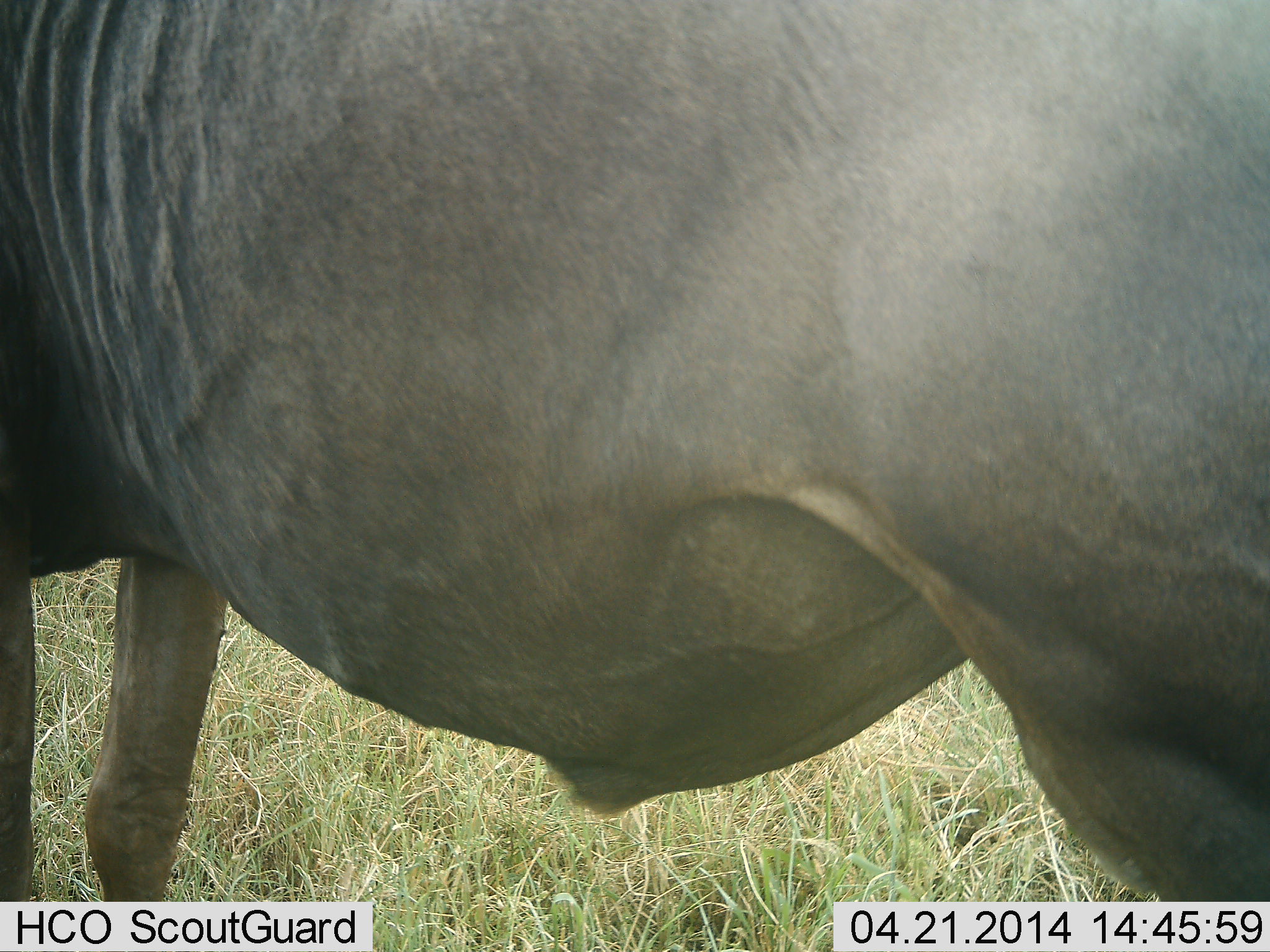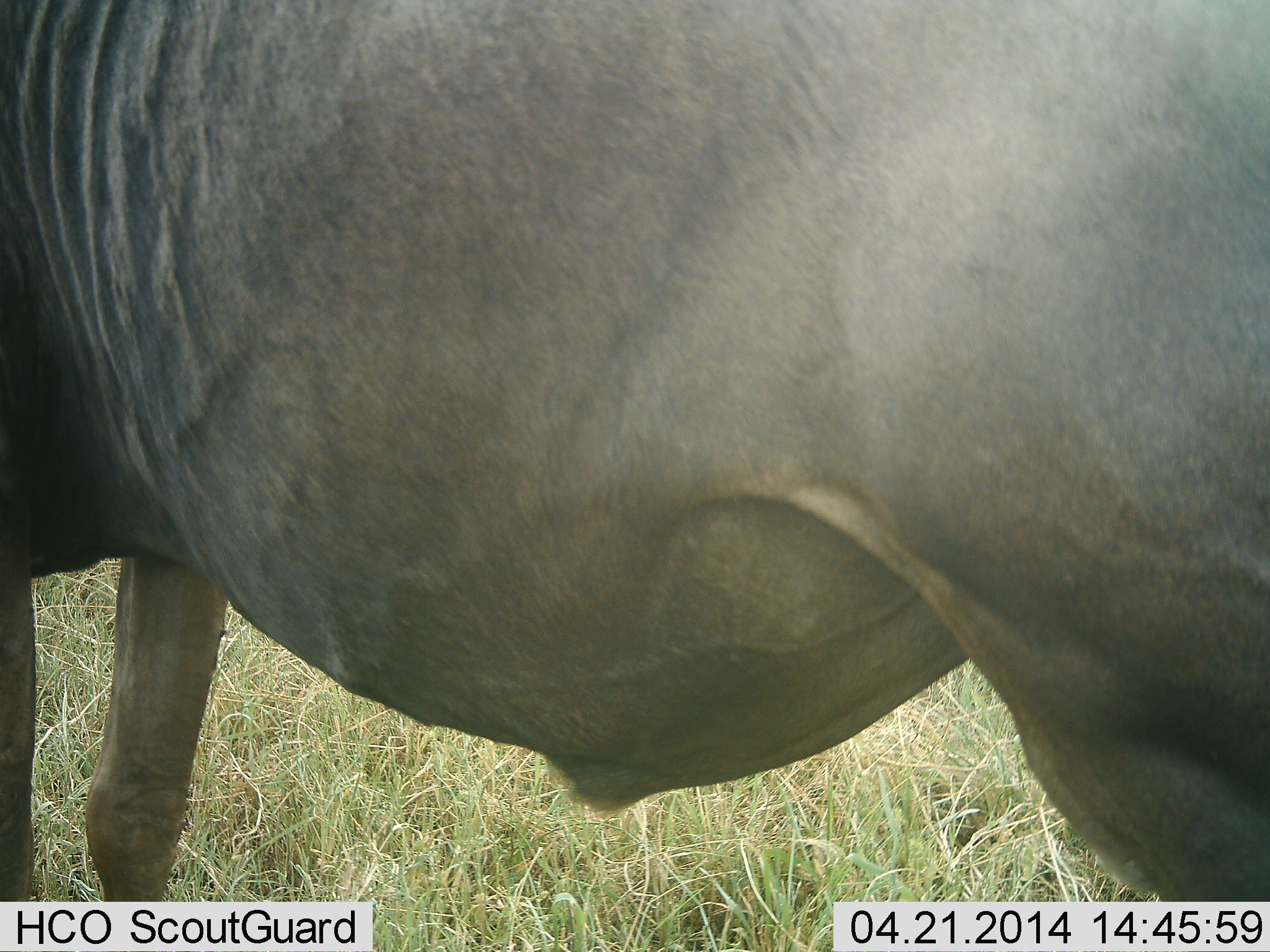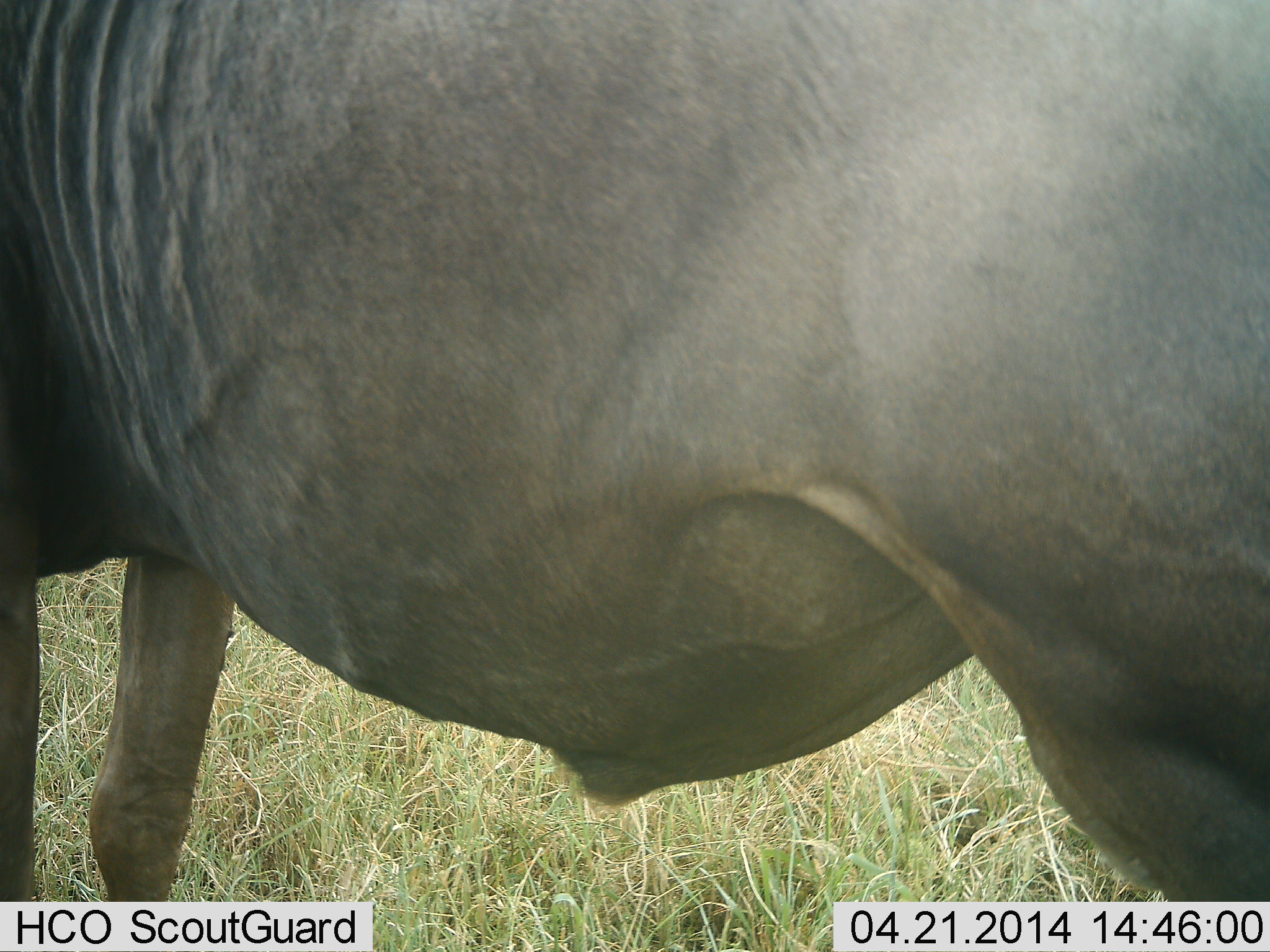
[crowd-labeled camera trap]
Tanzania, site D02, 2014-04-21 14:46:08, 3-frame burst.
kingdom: Animalia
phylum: Chordata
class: Mammalia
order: Artiodactyla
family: Bovidae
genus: Connochaetes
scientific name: Connochaetes taurinus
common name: blue wildebeest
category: wildebeest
Wildebeest (blue wildebeest) (Connochaetes taurinus), count 1. Behavior (volunteer vote fractions): standing 100%, resting 0%, moving 0%, interacting 0%. Young present (vote fraction): 0%. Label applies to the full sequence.